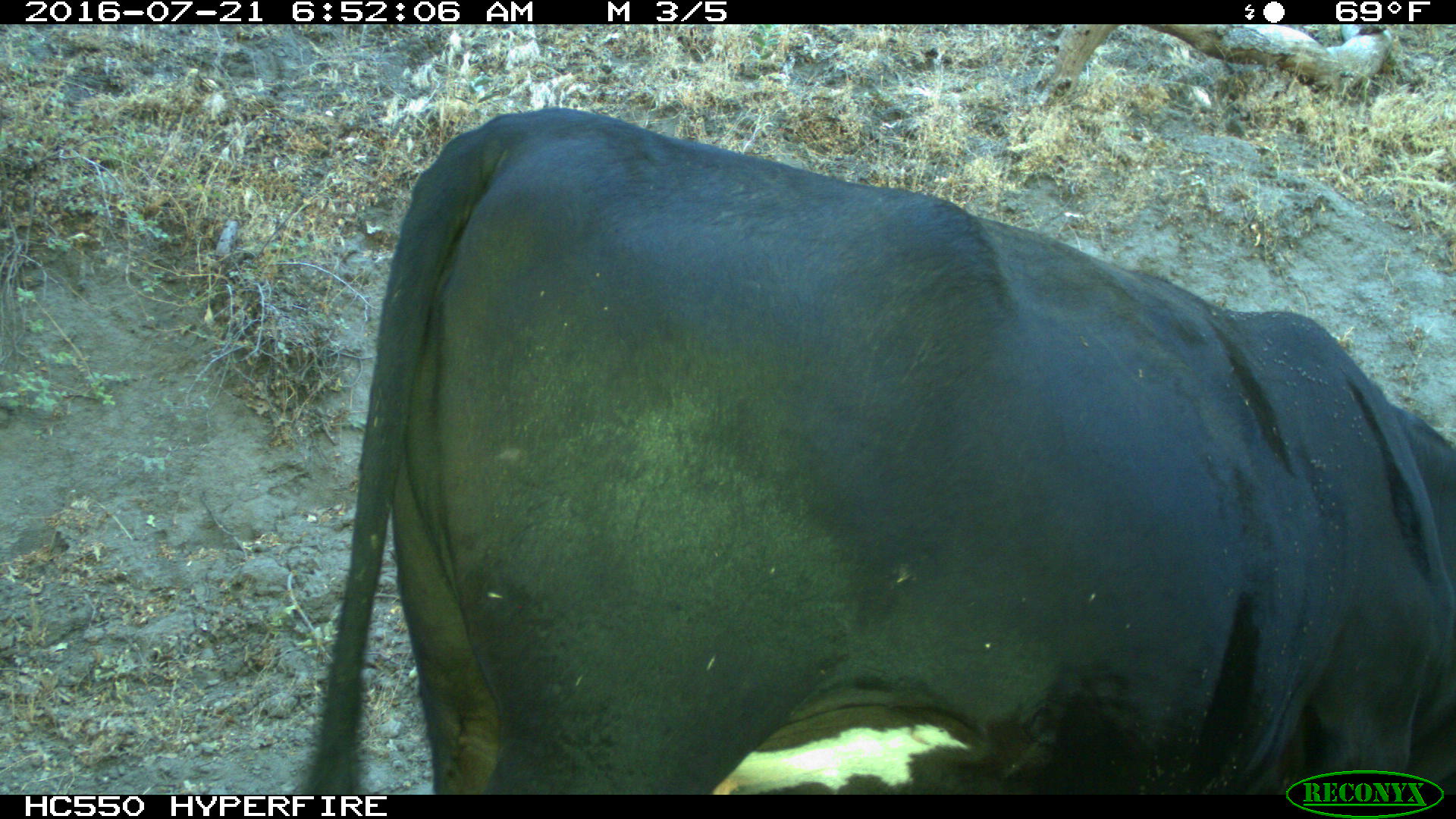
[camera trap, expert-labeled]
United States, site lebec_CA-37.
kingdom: Animalia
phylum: Chordata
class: Mammalia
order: Artiodactyla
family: Bovidae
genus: Bos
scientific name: Bos taurus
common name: domestic cow